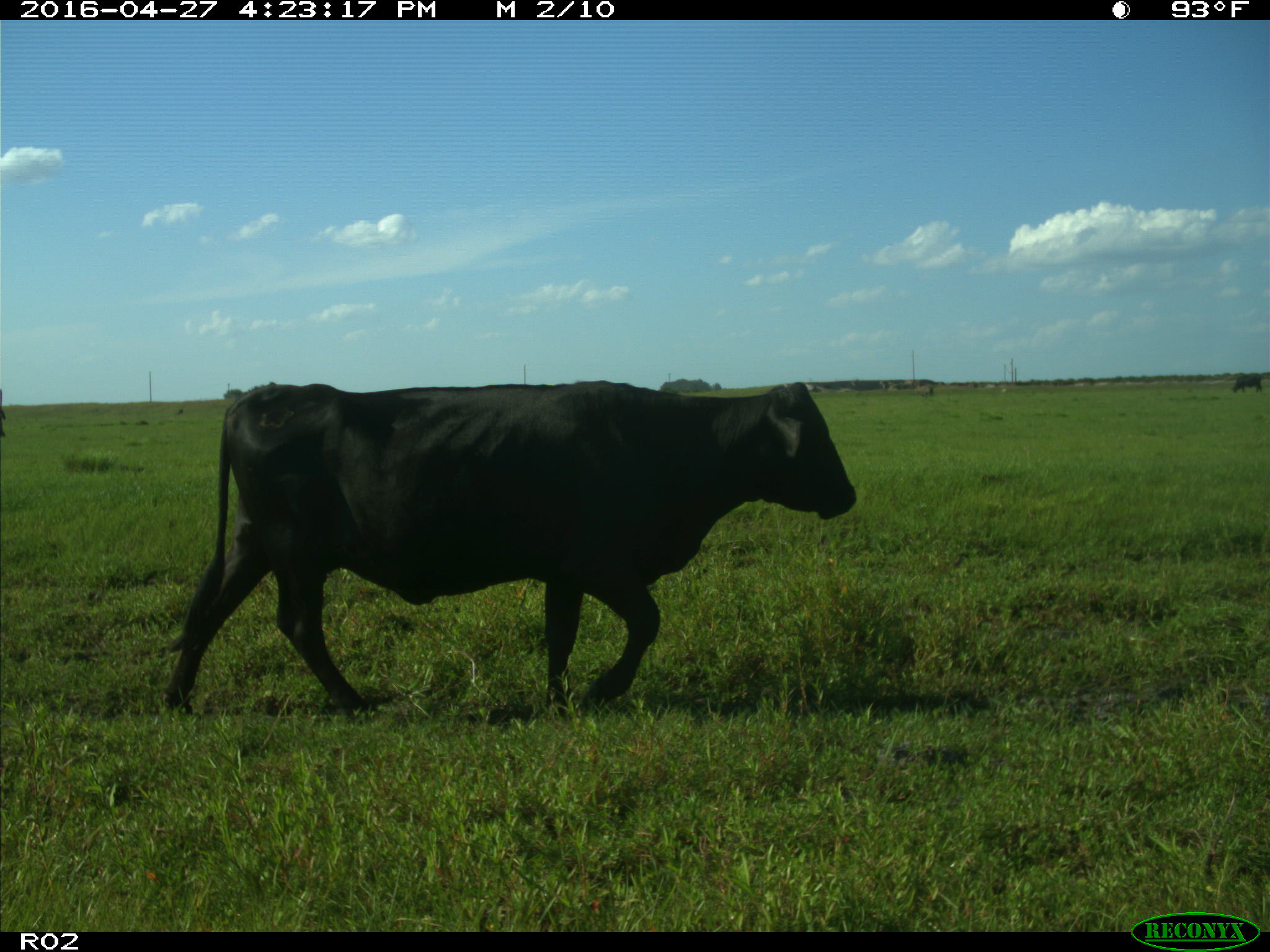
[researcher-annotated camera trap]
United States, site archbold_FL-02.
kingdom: Animalia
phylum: Chordata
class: Mammalia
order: Artiodactyla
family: Bovidae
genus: Bos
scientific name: Bos taurus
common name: domestic cow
Bos taurus (domestic cow).